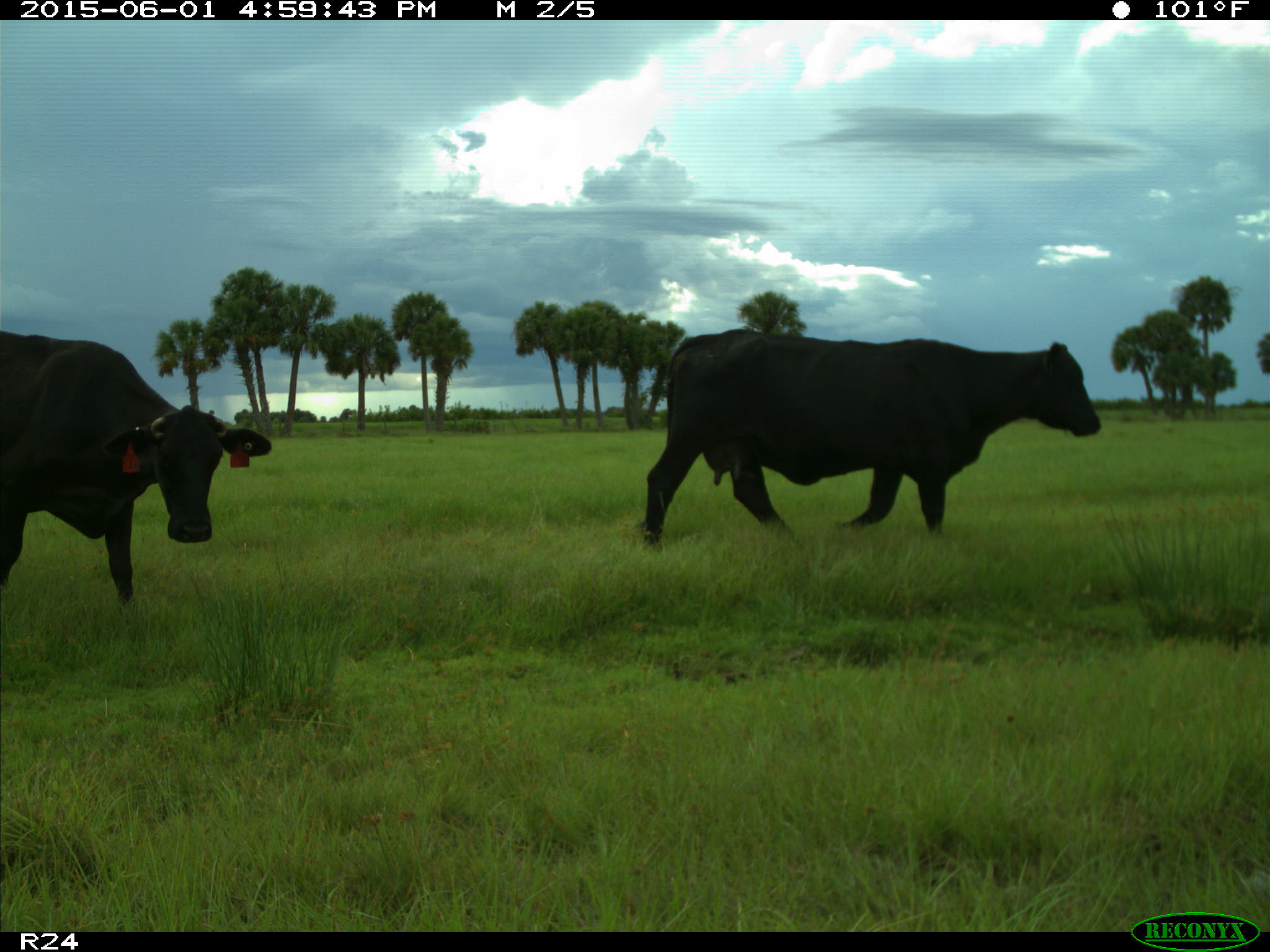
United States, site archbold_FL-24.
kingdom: Animalia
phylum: Chordata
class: Mammalia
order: Artiodactyla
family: Bovidae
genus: Bos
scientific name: Bos taurus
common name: domestic cow